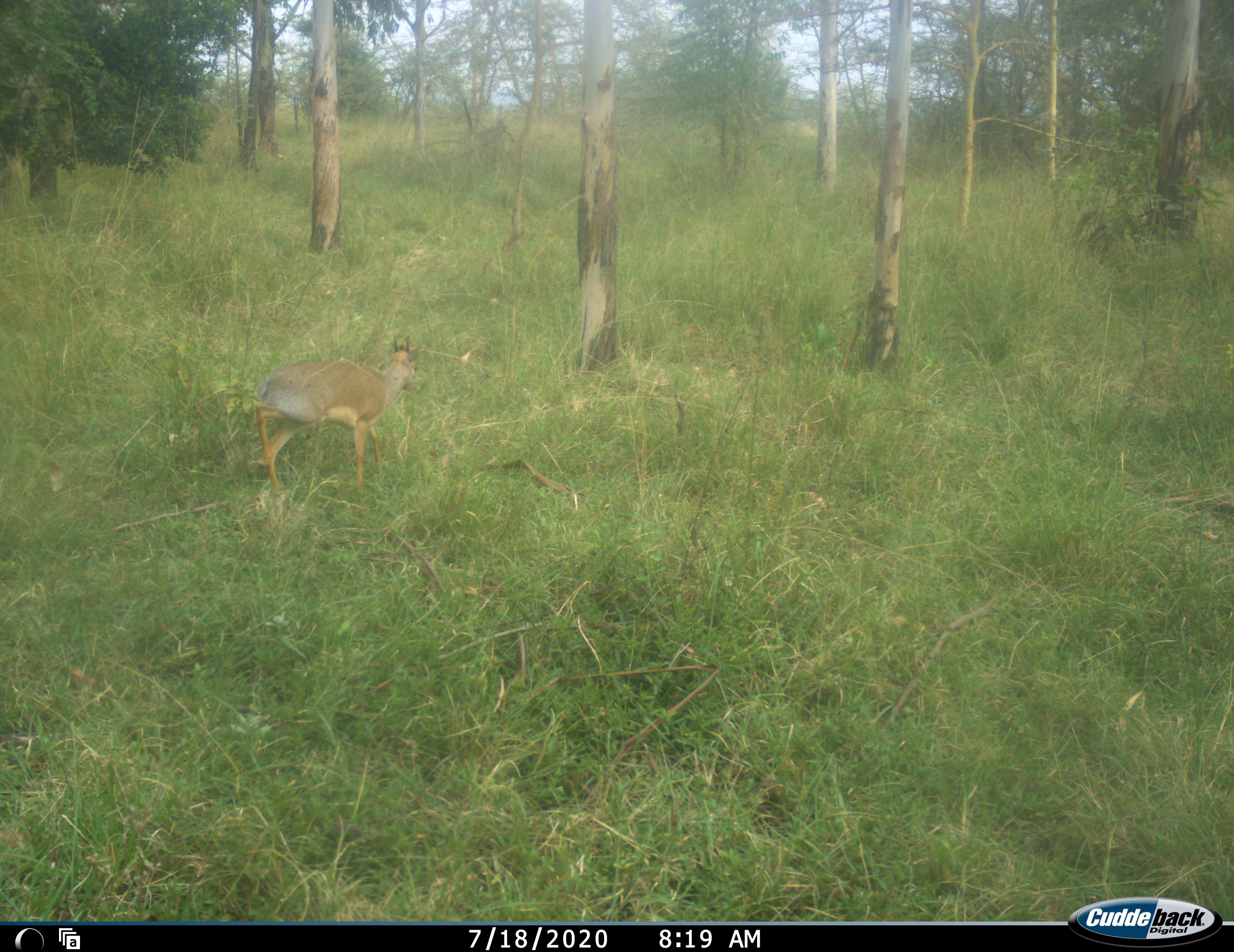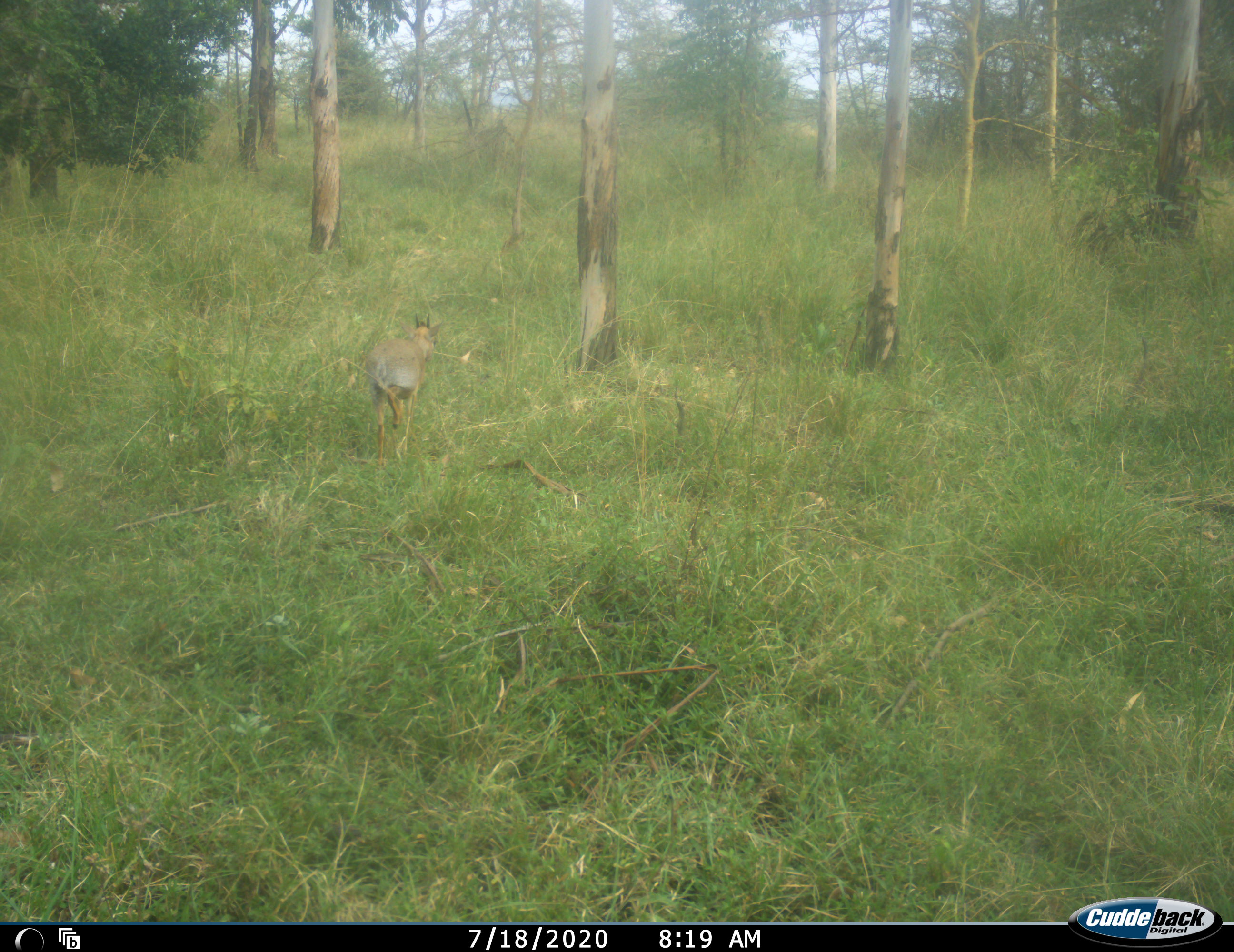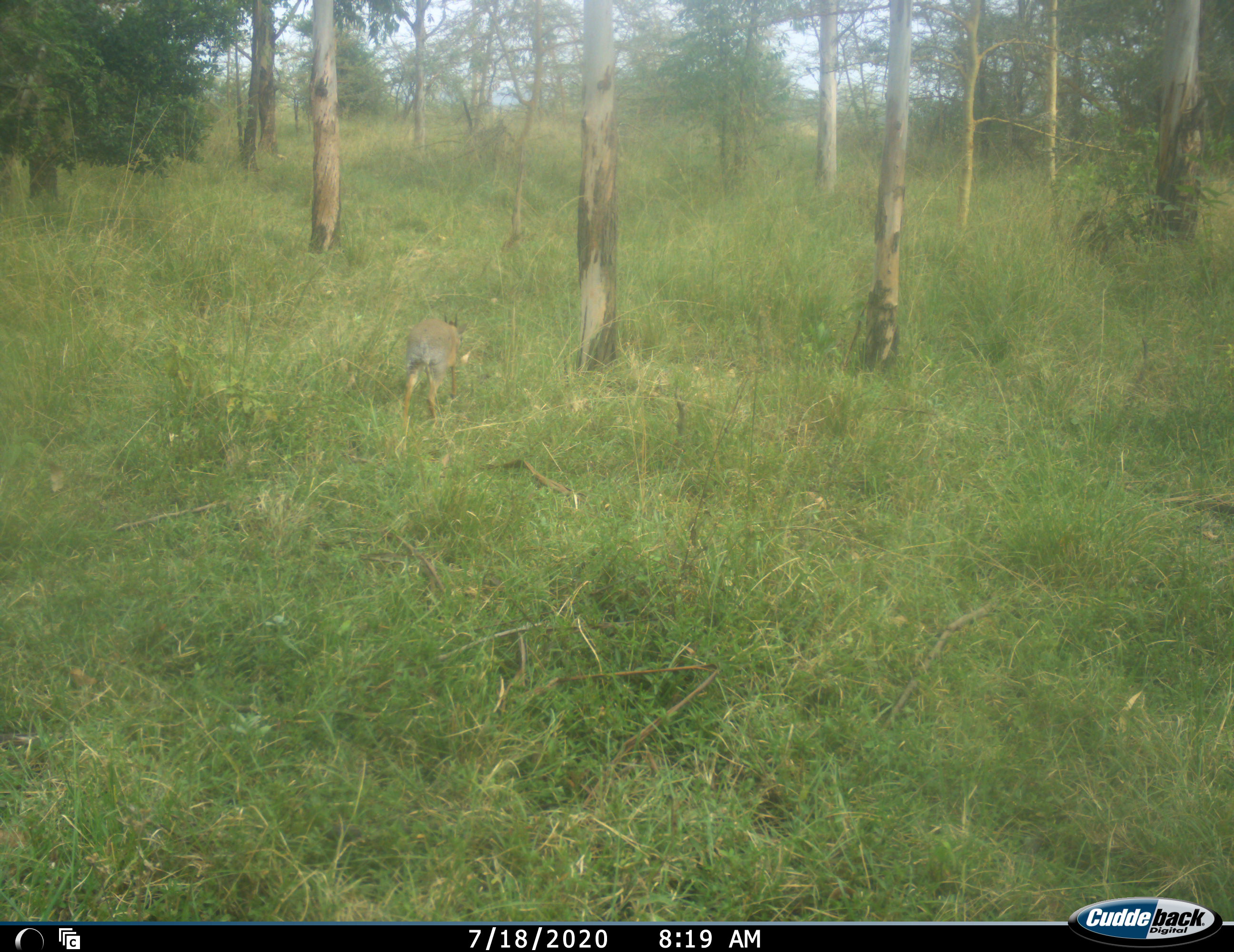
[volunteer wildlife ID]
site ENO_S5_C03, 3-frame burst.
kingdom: Animalia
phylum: Chordata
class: Mammalia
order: Artiodactyla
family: Bovidae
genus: Madoqua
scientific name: Madoqua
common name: dik-dik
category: dikdik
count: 1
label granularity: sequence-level